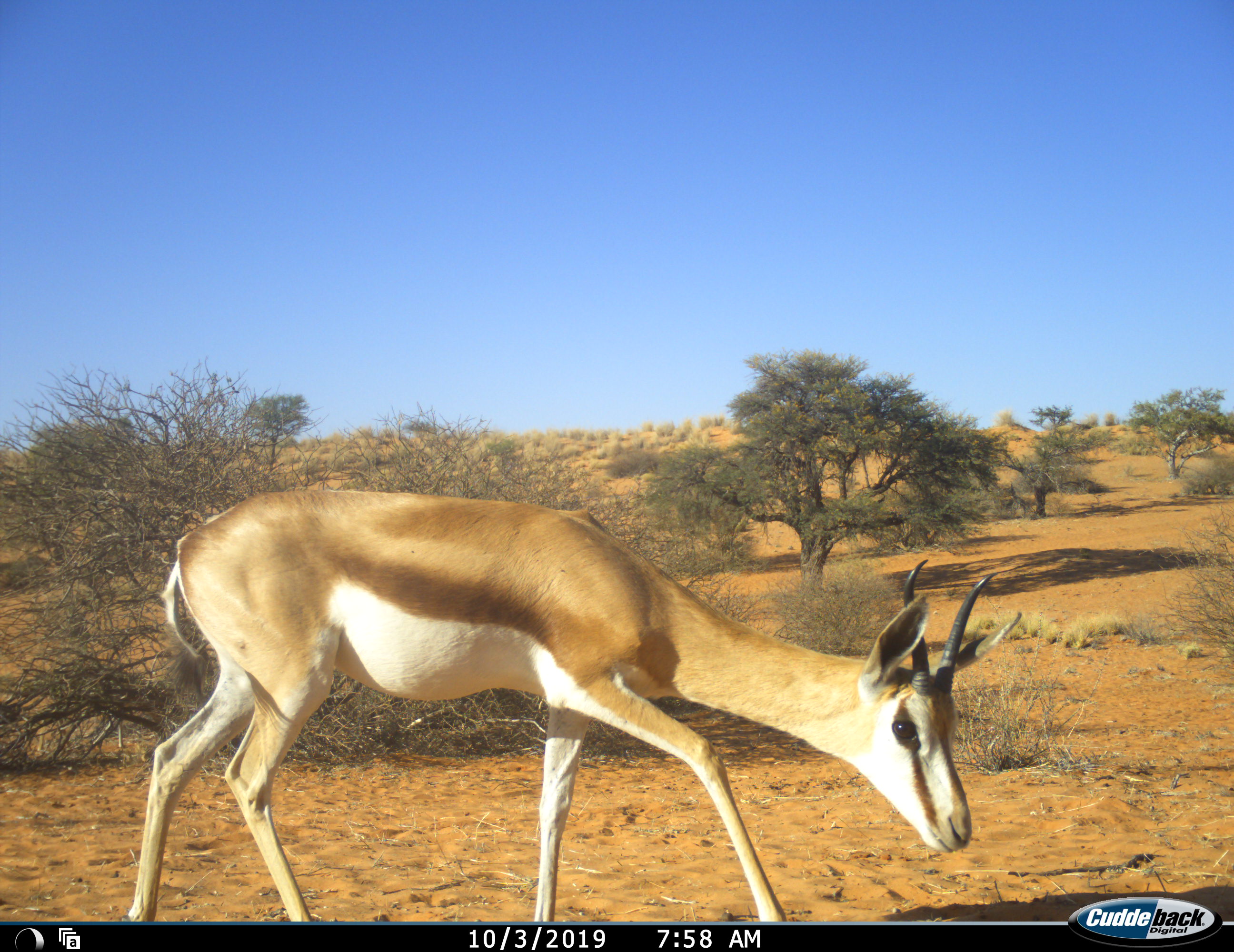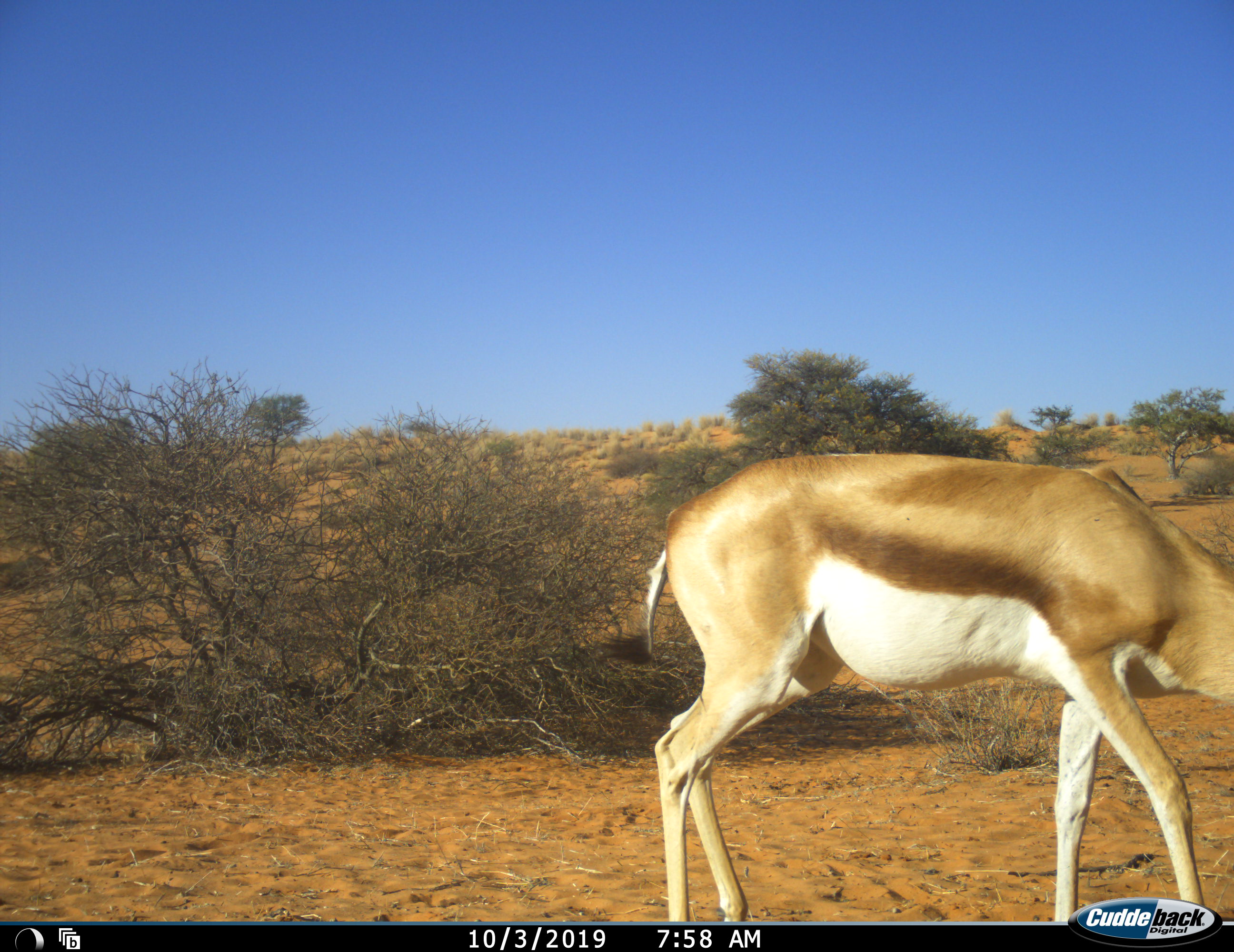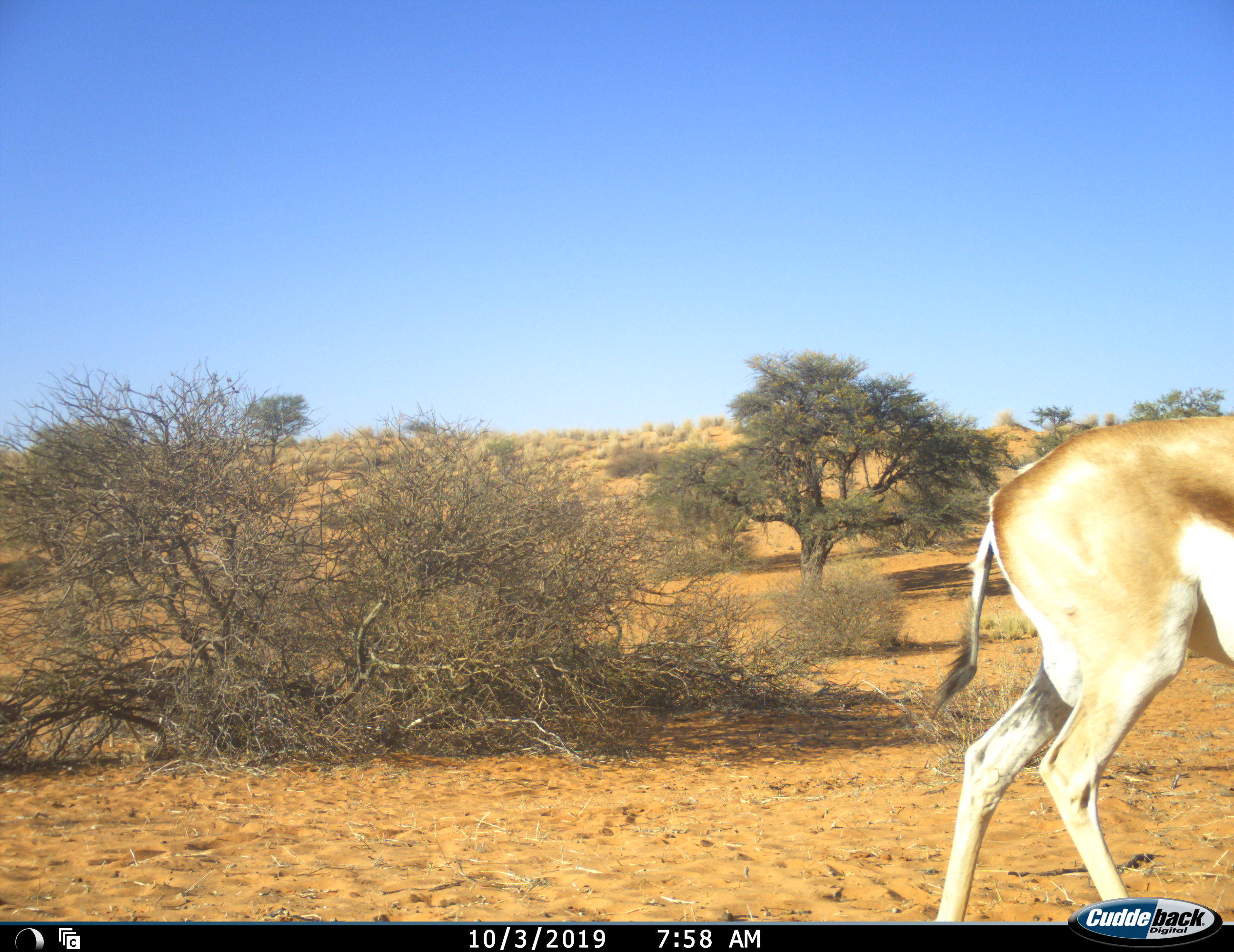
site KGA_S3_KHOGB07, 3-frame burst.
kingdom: Animalia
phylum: Chordata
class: Mammalia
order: Artiodactyla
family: Bovidae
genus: Antidorcas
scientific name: Antidorcas marsupialis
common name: springbok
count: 1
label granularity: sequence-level